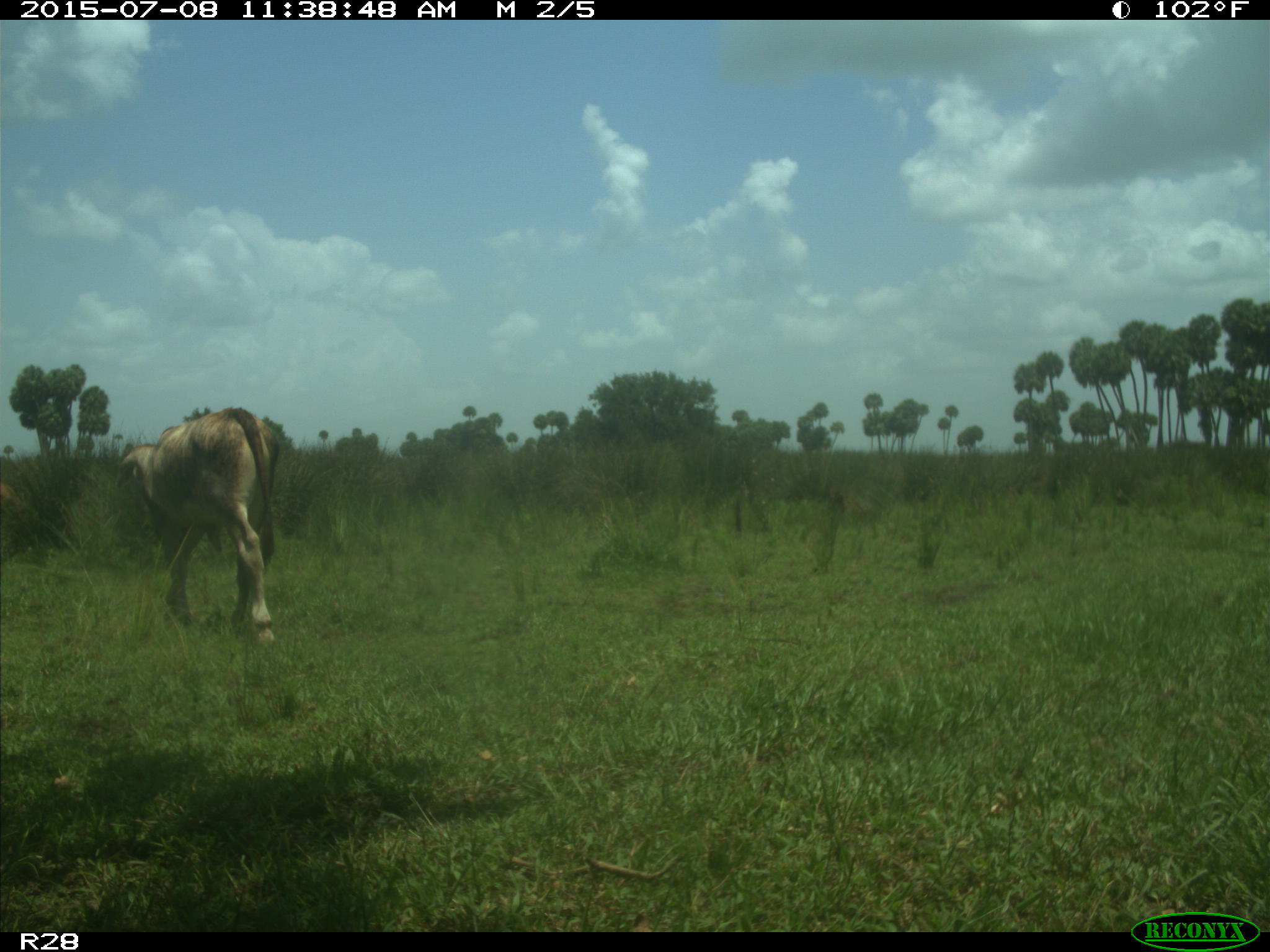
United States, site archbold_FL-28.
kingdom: Animalia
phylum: Chordata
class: Mammalia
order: Artiodactyla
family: Bovidae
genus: Bos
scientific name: Bos taurus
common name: domestic cow